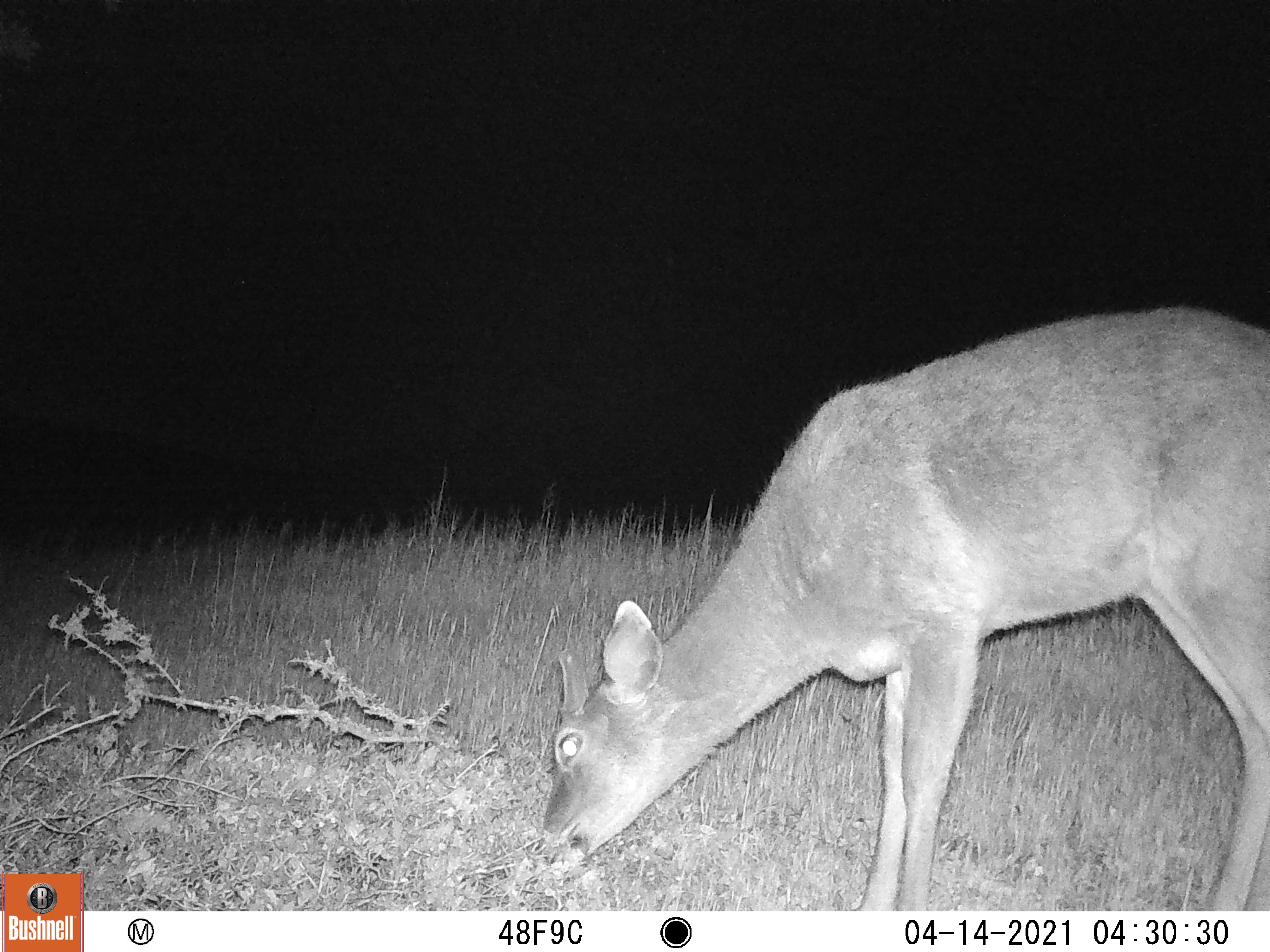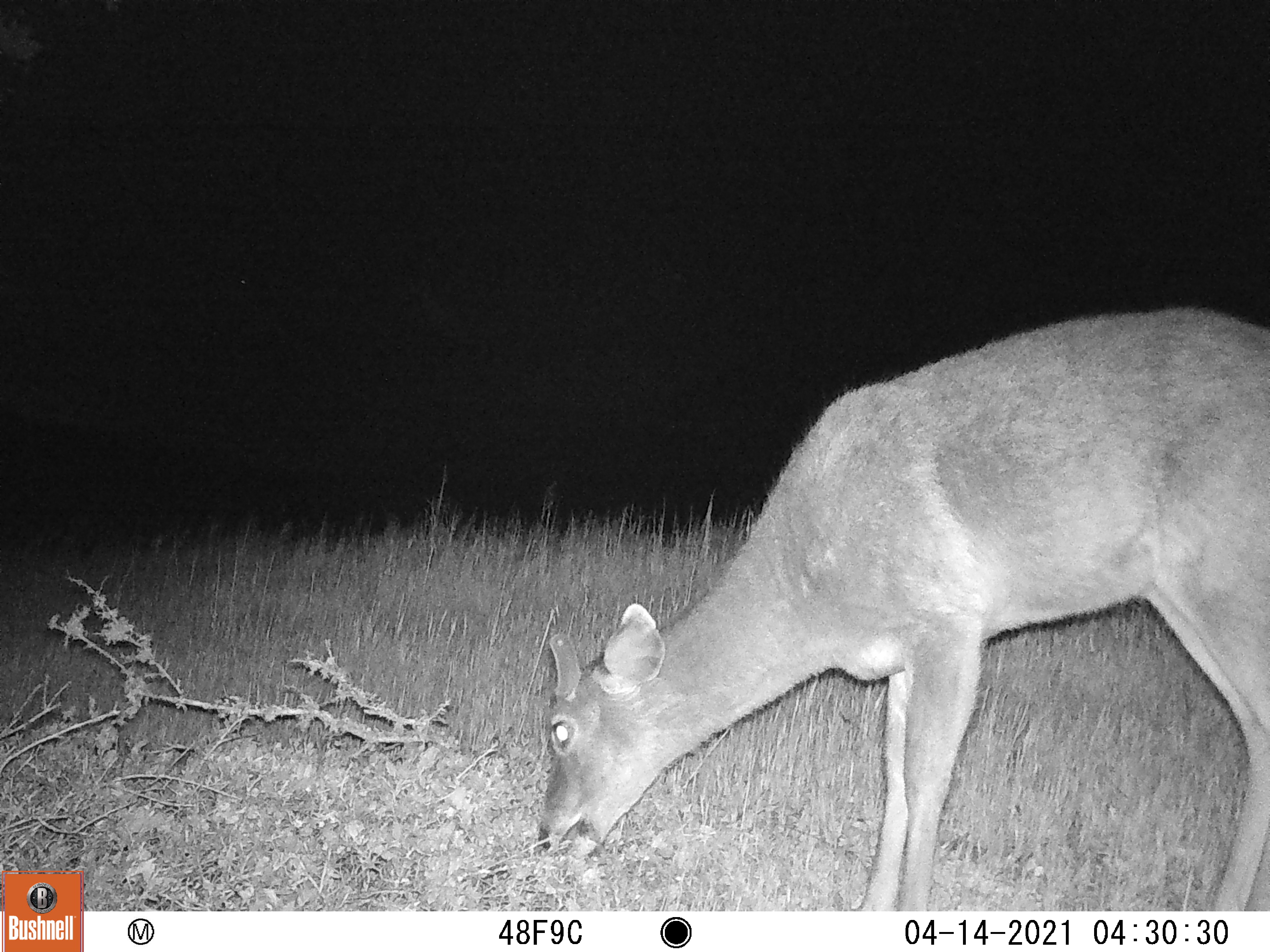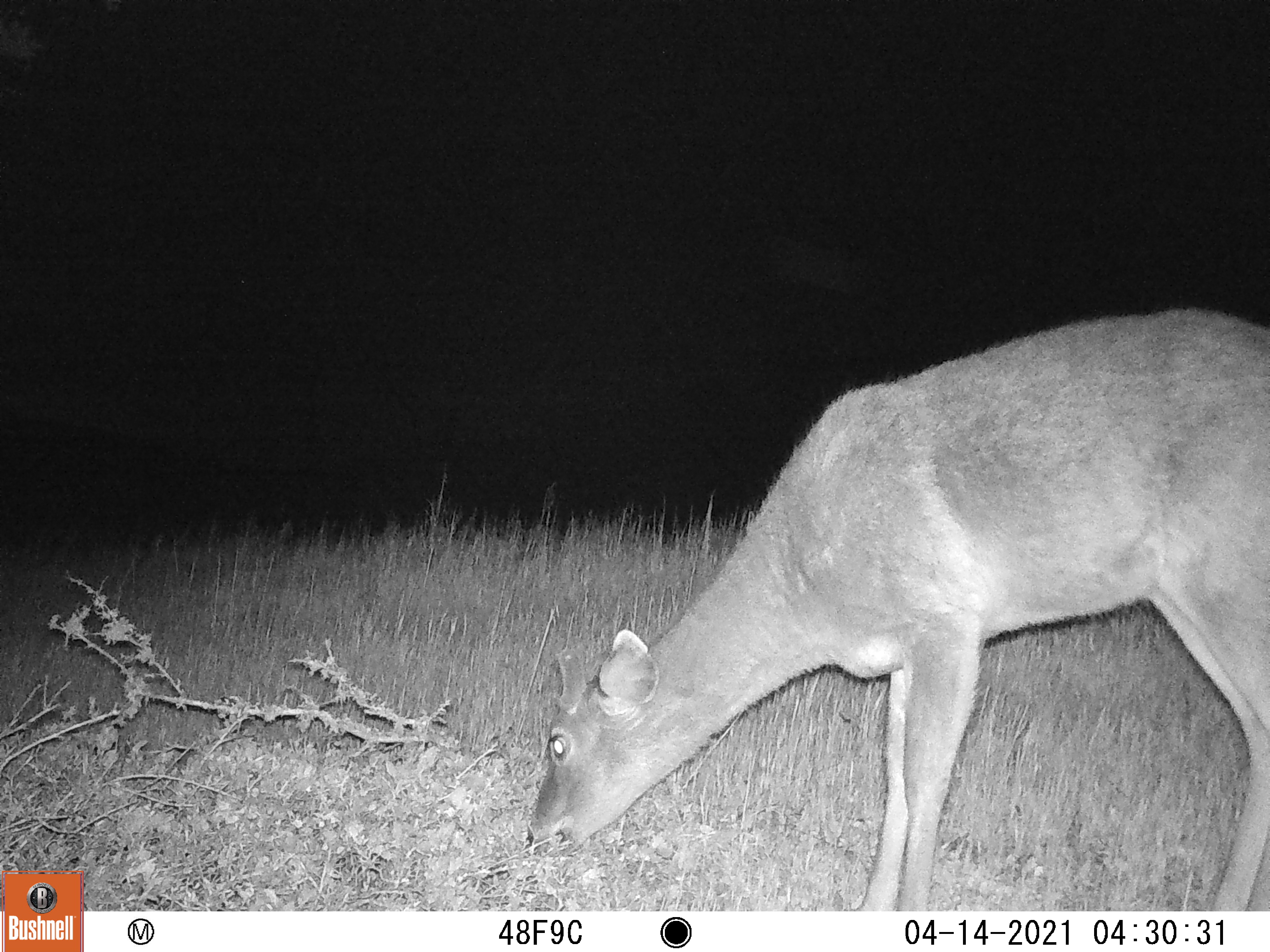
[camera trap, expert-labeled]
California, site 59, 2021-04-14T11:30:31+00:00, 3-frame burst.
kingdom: Animalia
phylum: Chordata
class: Mammalia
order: Artiodactyla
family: Cervidae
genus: Odocoileus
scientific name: Odocoileus hemionus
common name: mule deer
Mule deer (Odocoileus hemionus).